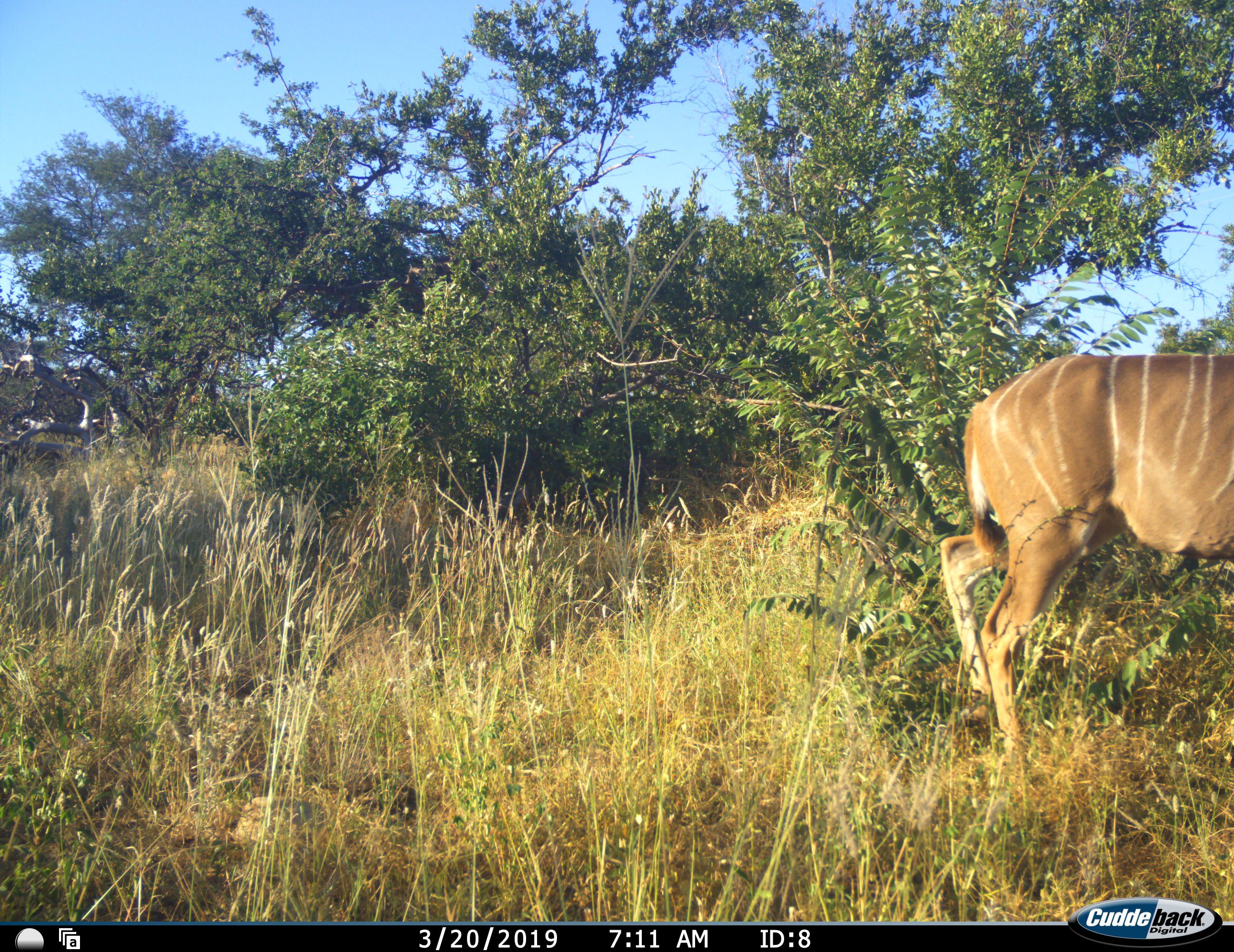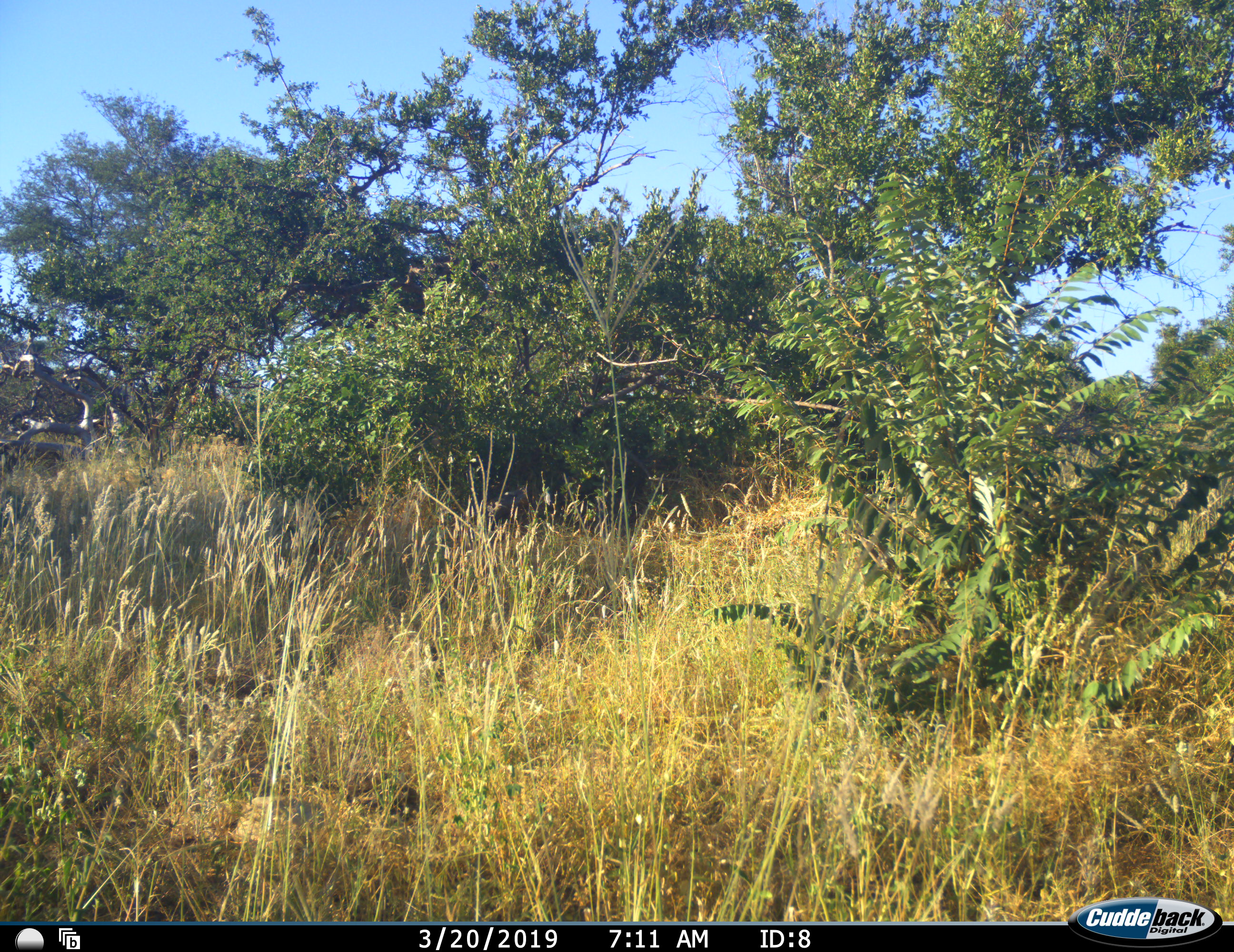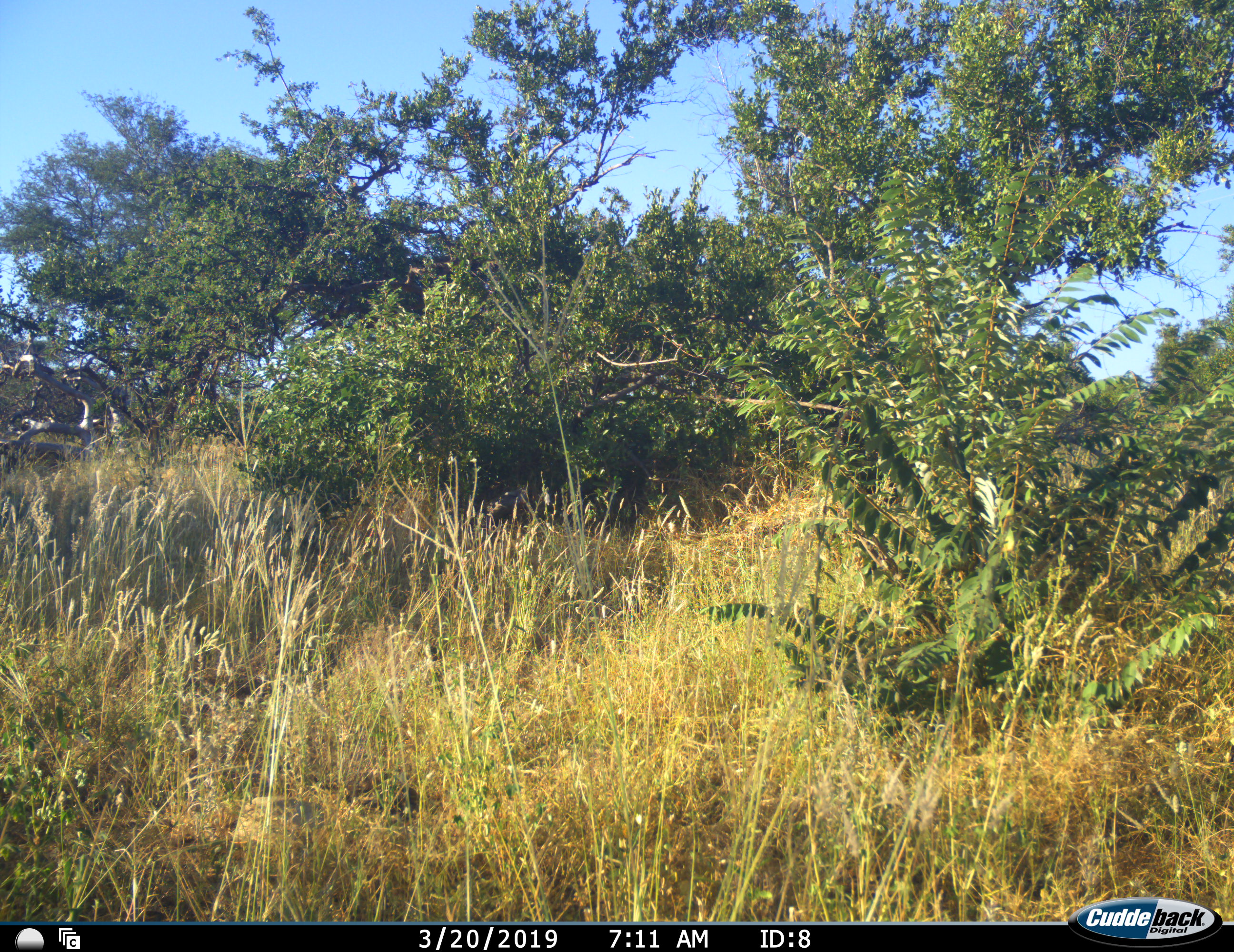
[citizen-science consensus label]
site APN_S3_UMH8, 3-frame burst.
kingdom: Animalia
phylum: Chordata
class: Mammalia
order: Artiodactyla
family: Bovidae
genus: Tragelaphus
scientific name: Tragelaphus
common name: kudu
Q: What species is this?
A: Kudu (Tragelaphus).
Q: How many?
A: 1.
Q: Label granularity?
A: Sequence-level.